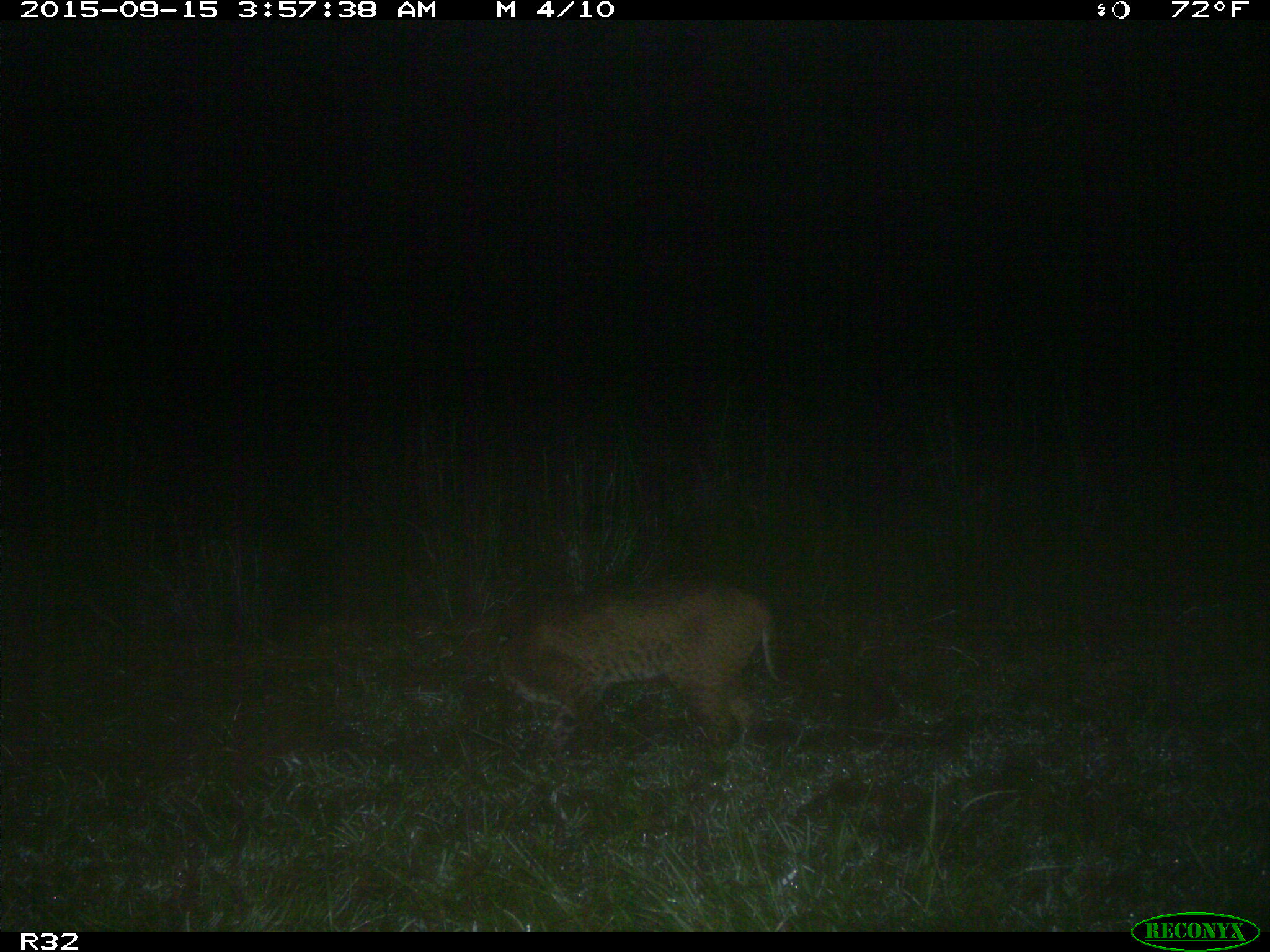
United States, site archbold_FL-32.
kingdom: Animalia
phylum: Chordata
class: Mammalia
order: Artiodactyla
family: Bovidae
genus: Bos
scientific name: Bos taurus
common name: domestic cow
Bos taurus (domestic cow).